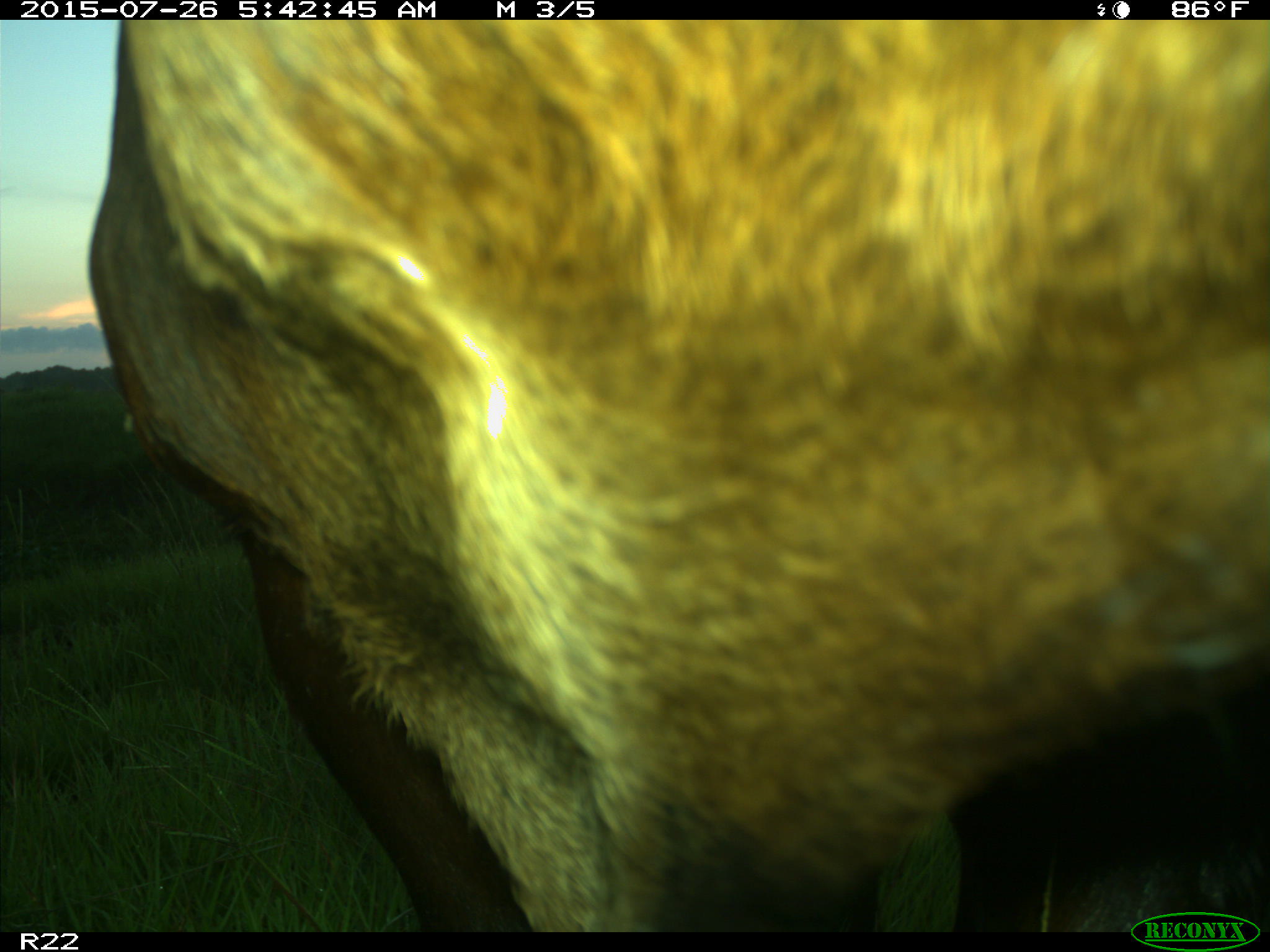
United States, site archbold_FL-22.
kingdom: Animalia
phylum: Chordata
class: Mammalia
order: Artiodactyla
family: Bovidae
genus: Bos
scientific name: Bos taurus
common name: domestic cow